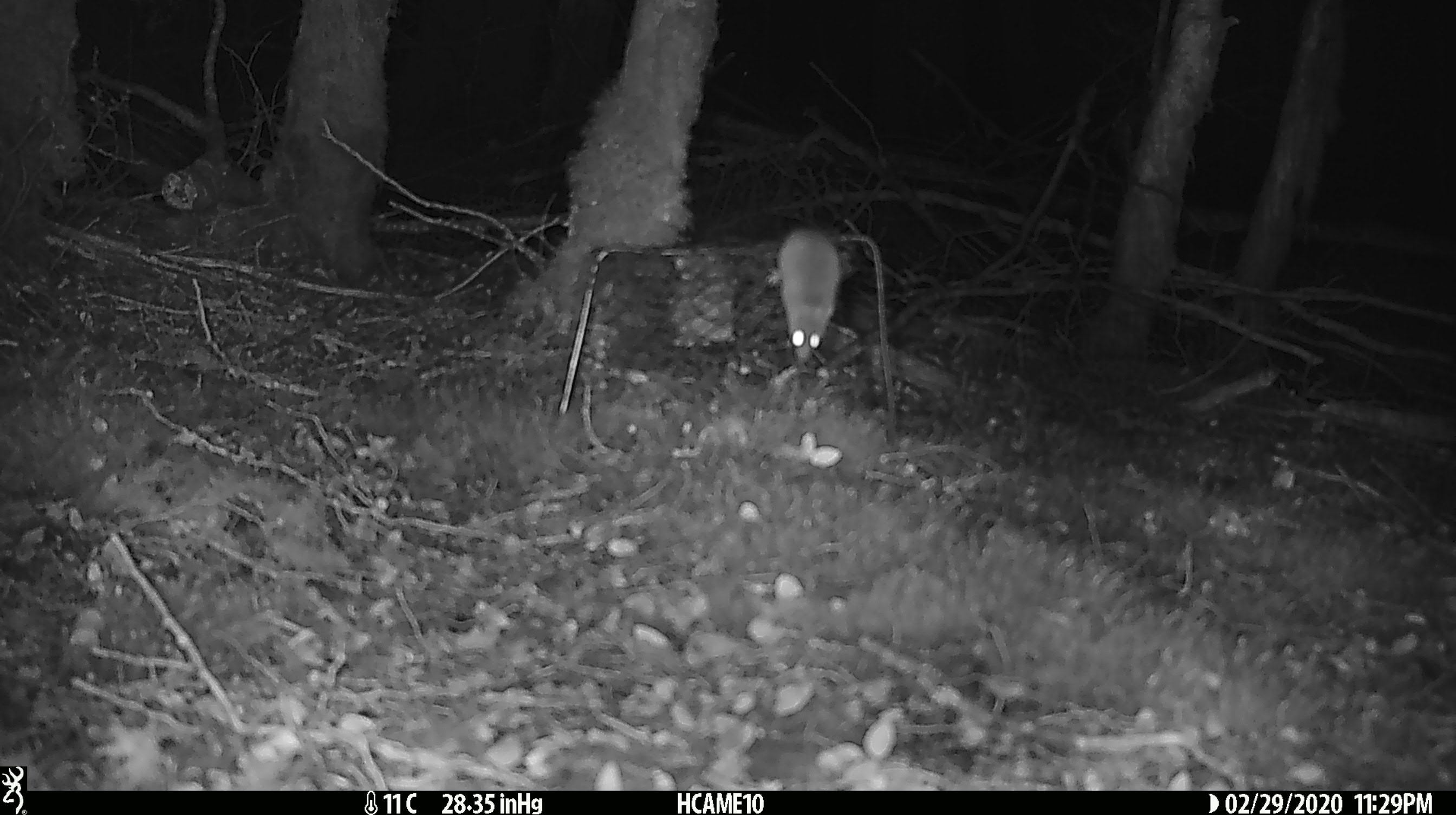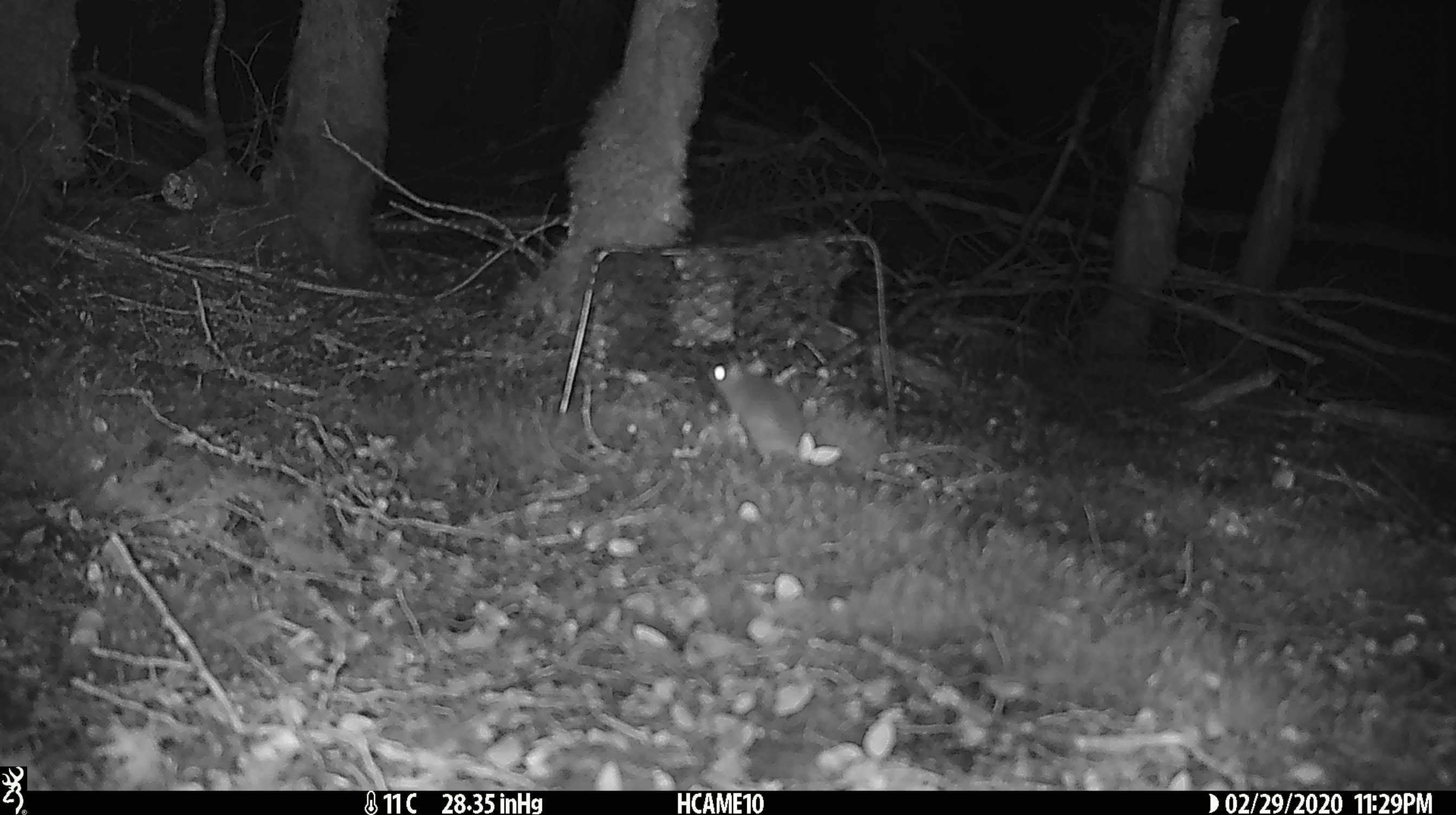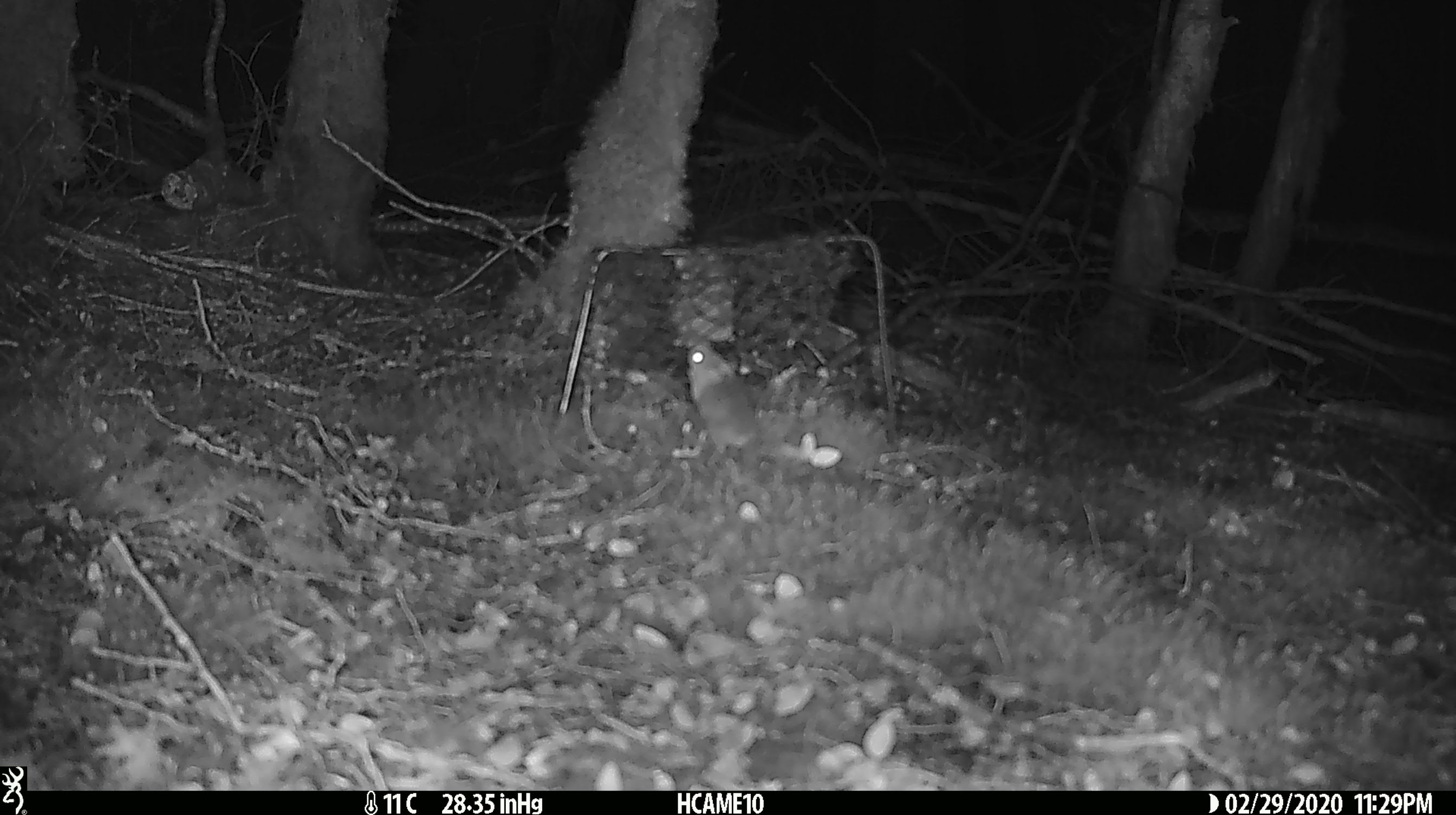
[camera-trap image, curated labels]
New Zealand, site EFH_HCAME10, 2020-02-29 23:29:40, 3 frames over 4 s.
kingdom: Animalia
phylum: Chordata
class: Mammalia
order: Rodentia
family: Muridae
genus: Mus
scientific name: Mus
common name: mouse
Mouse (Mus).